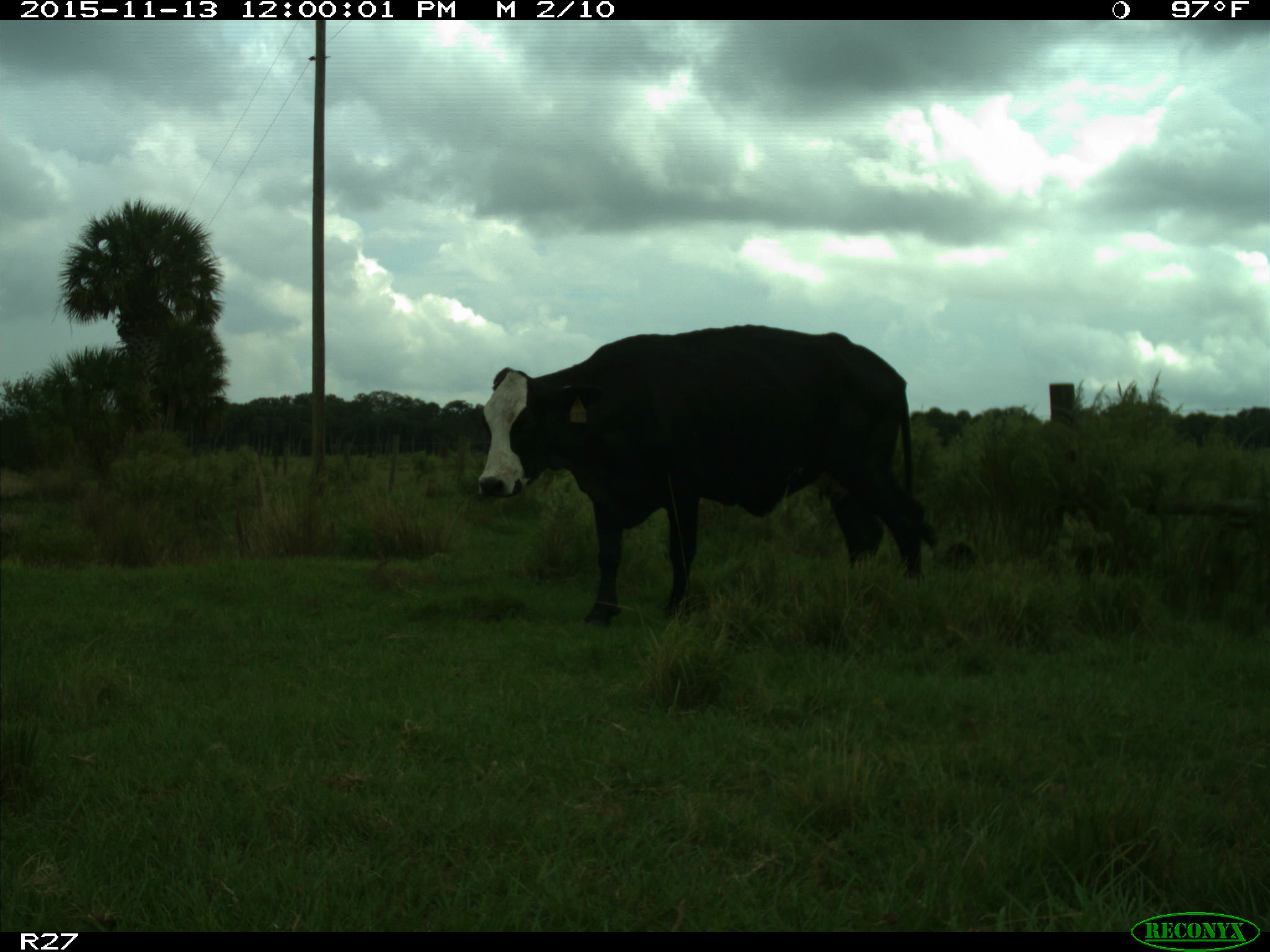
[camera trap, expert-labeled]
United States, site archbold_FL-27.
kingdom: Animalia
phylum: Chordata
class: Mammalia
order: Artiodactyla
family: Bovidae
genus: Bos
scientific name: Bos taurus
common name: domestic cow